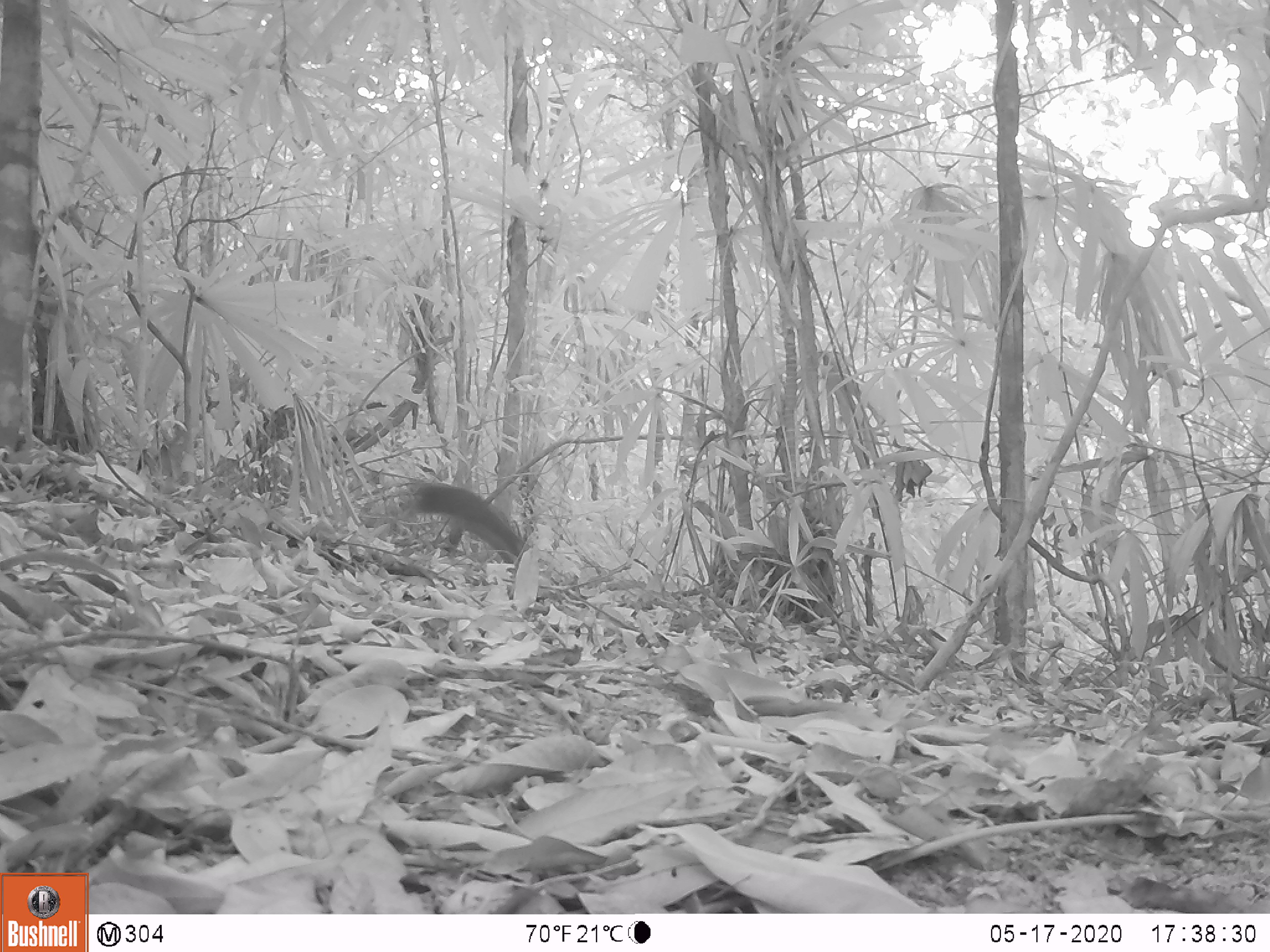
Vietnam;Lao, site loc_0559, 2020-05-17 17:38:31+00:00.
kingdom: Animalia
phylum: Chordata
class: Mammalia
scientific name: Mammalia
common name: mammal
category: unidentified small mammal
Unidentified small mammal (mammal) (Mammalia). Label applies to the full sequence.